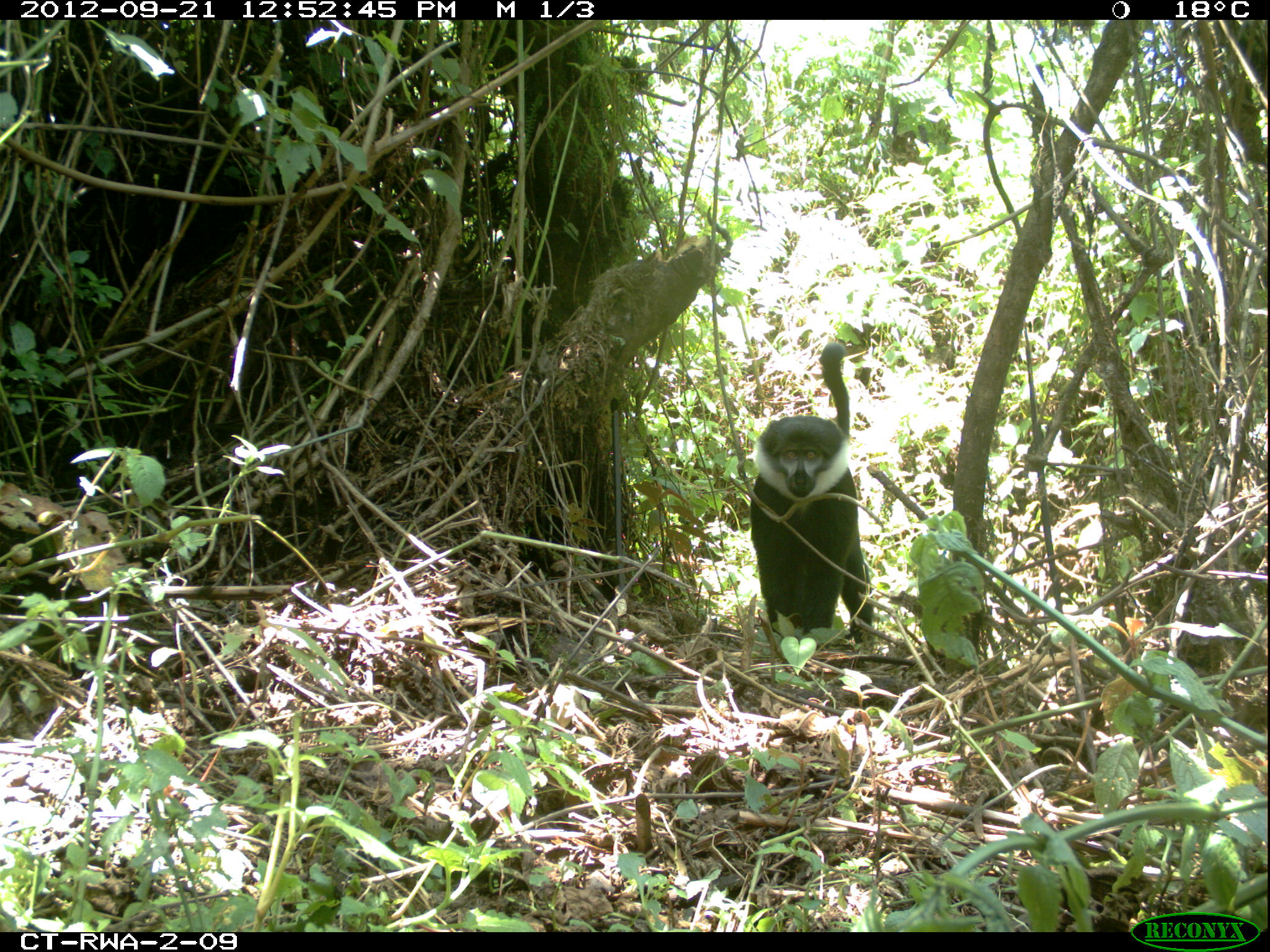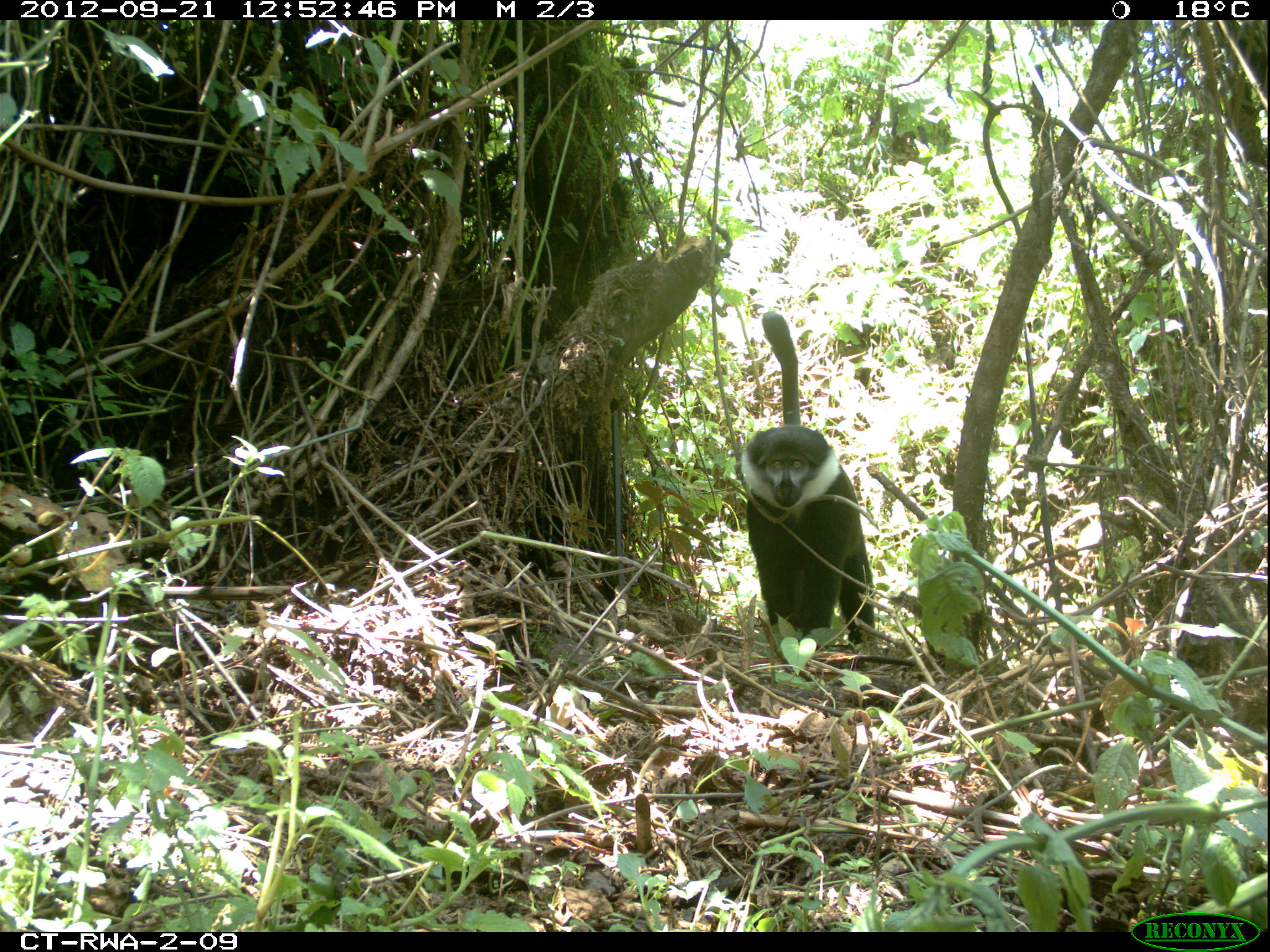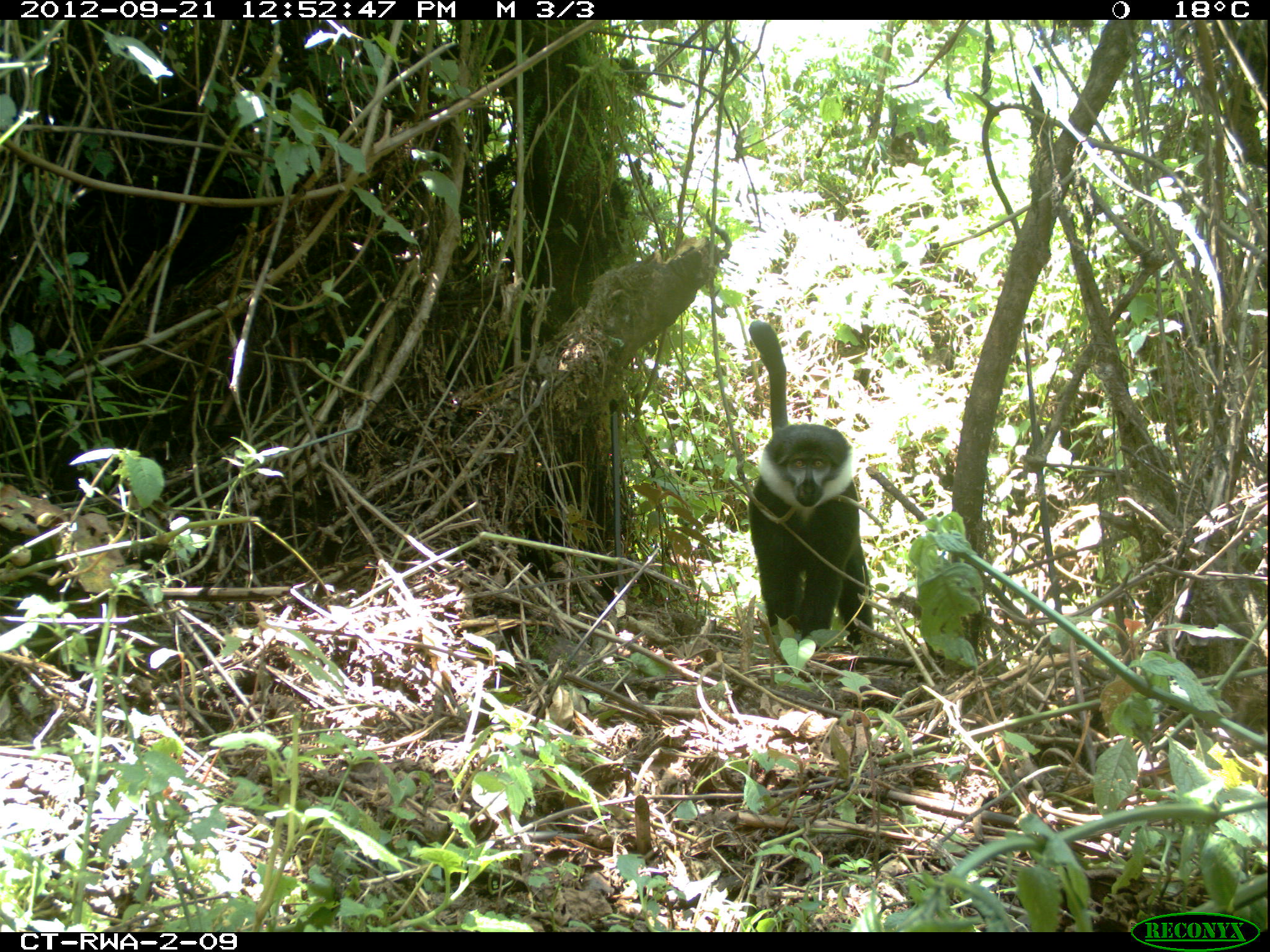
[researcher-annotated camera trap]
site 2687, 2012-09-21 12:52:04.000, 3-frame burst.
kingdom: Animalia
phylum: Chordata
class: Mammalia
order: Primates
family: Cercopithecidae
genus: Allochrocebus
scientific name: Allochrocebus lhoesti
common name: l'hoest's monkey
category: cercopithecus lhoesti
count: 1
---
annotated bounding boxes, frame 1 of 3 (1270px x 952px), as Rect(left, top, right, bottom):
cercopithecus lhoesti: Rect(748, 341, 875, 669)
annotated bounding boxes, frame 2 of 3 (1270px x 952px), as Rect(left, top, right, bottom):
cercopithecus lhoesti: Rect(739, 311, 877, 654)